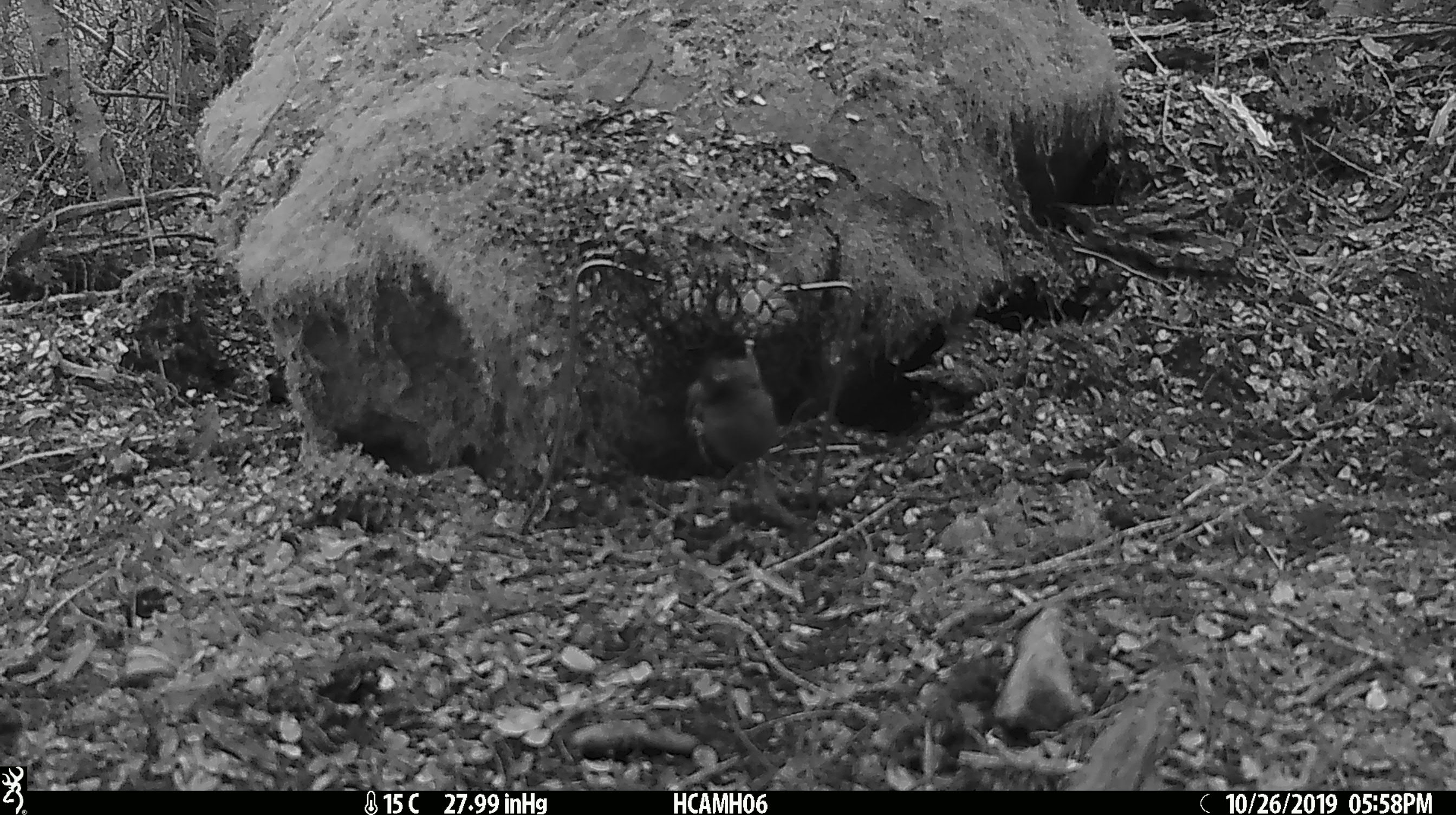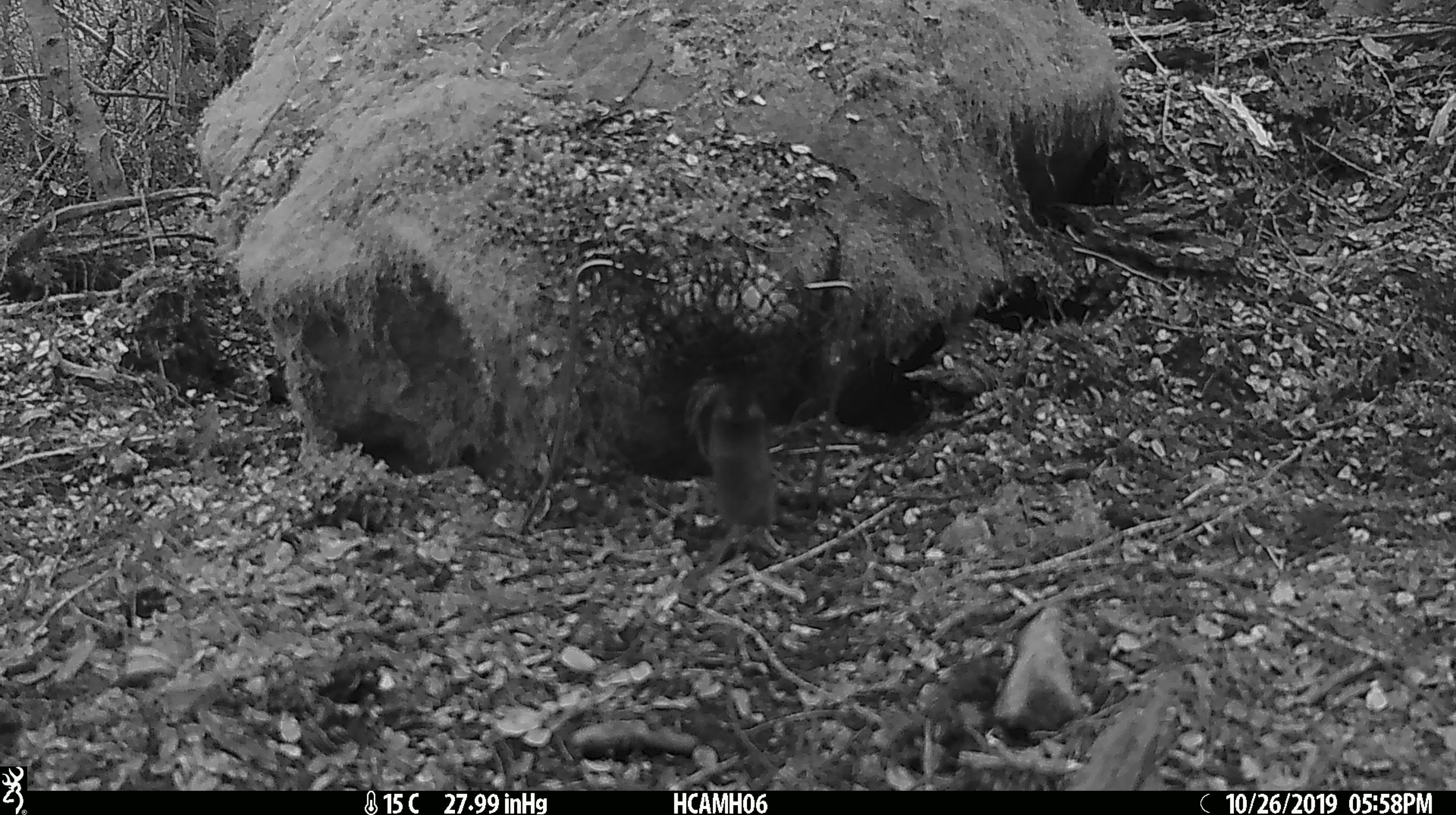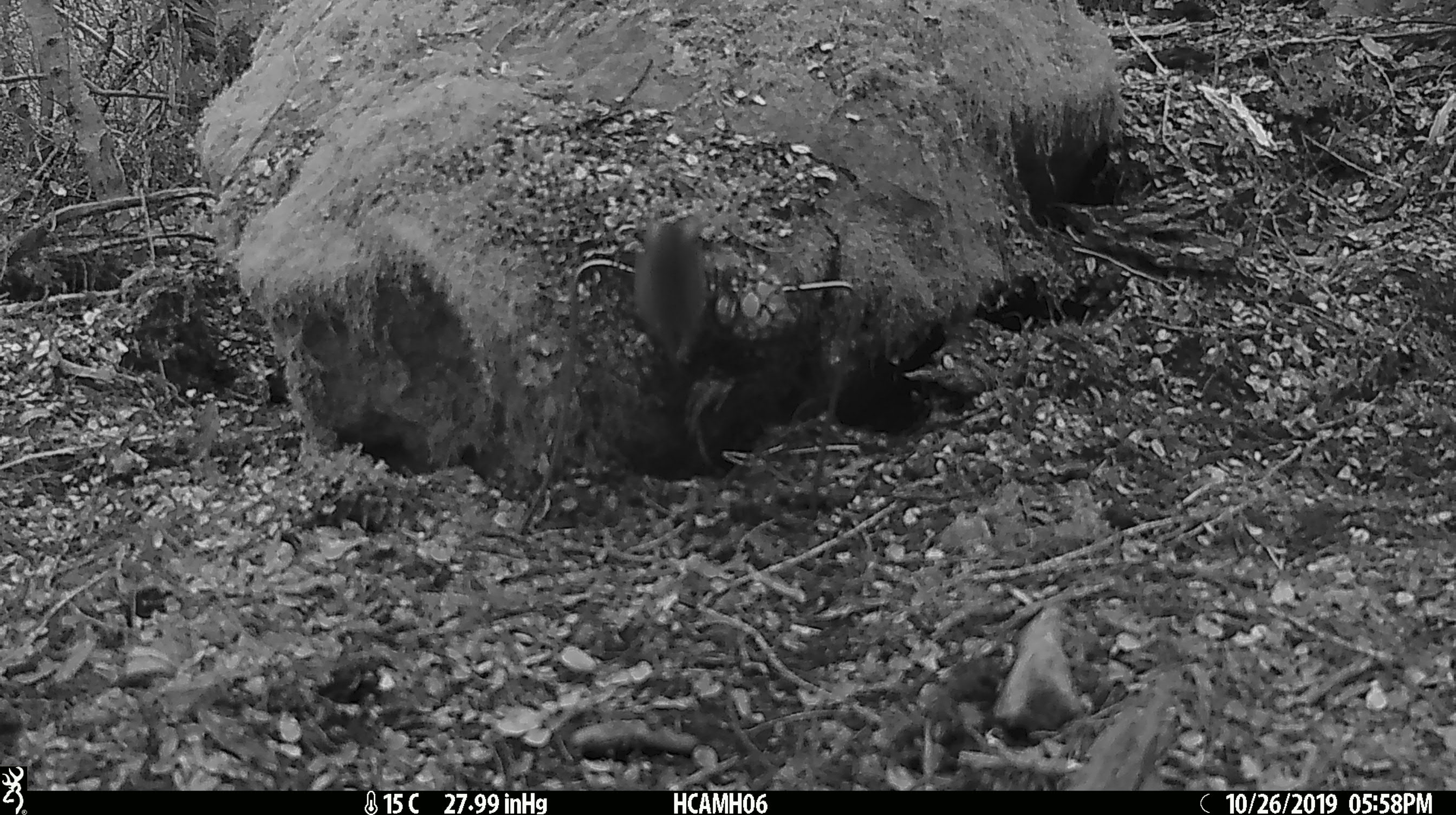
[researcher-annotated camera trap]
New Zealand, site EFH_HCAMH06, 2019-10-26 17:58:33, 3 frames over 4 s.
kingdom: Animalia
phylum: Chordata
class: Mammalia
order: Rodentia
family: Muridae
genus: Mus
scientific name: Mus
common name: mouse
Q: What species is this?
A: Mouse (Mus).